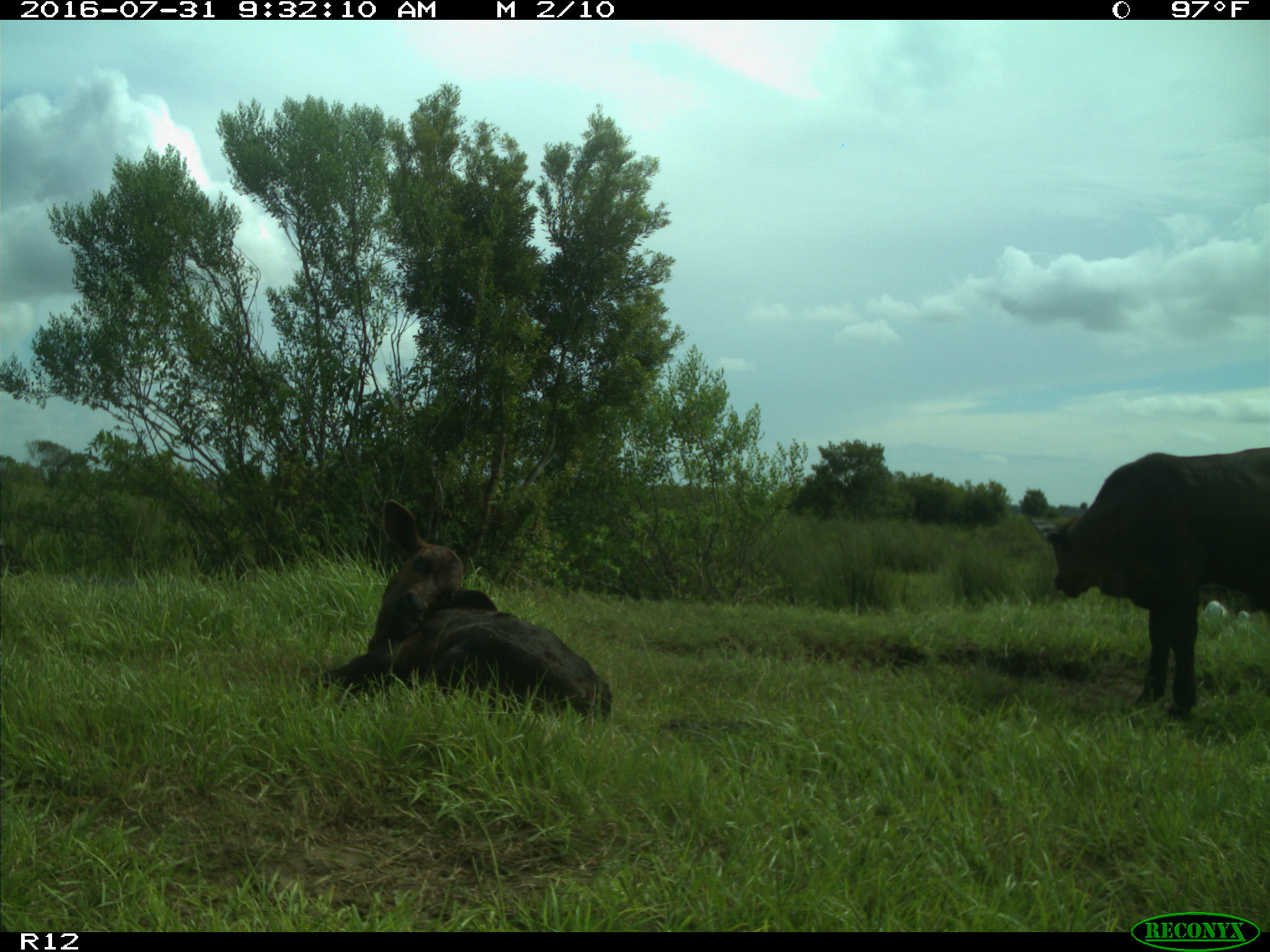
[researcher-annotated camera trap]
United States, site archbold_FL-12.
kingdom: Animalia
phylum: Chordata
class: Mammalia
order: Artiodactyla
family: Bovidae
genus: Bos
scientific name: Bos taurus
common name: domestic cow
Bos taurus (domestic cow).